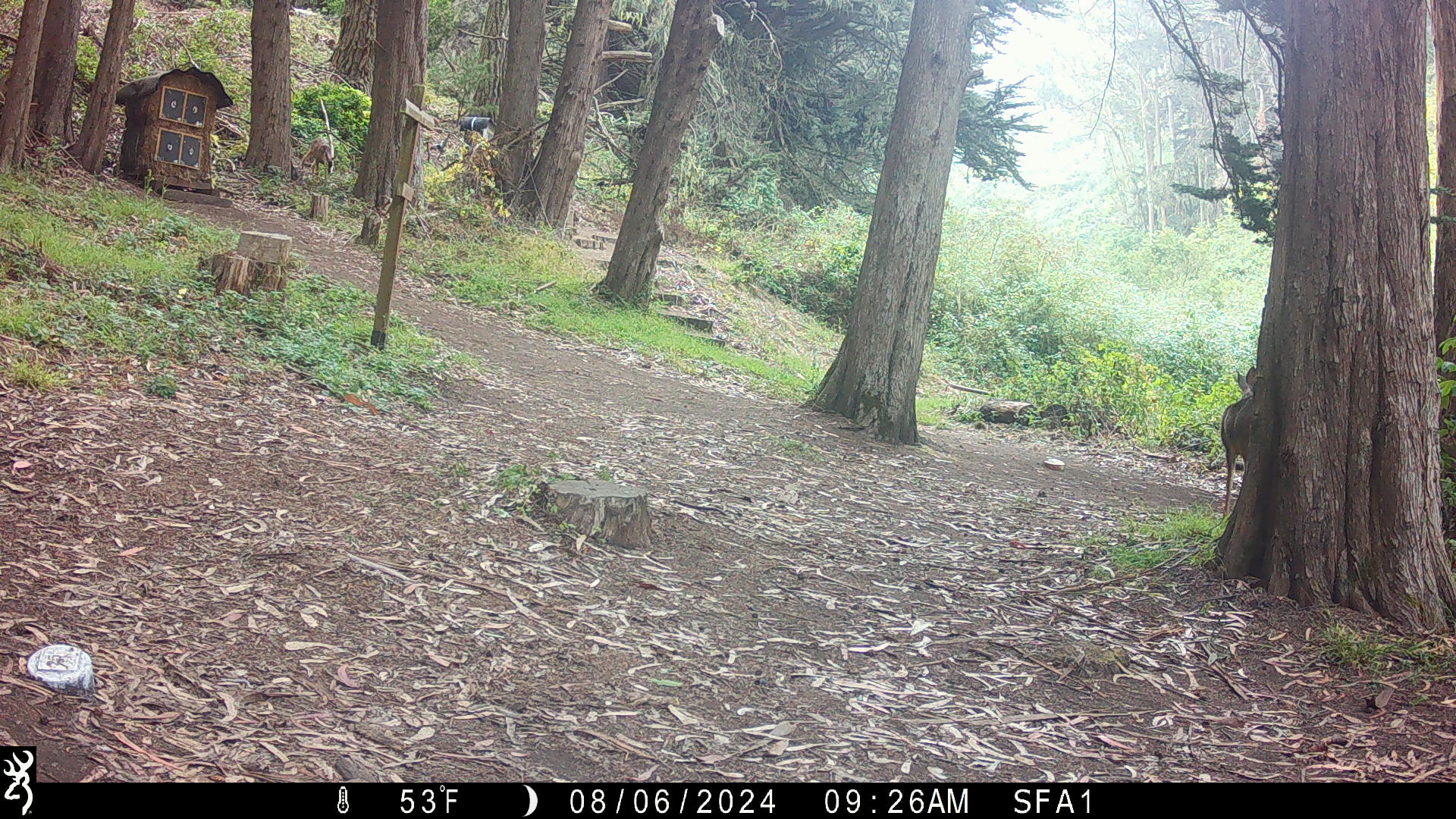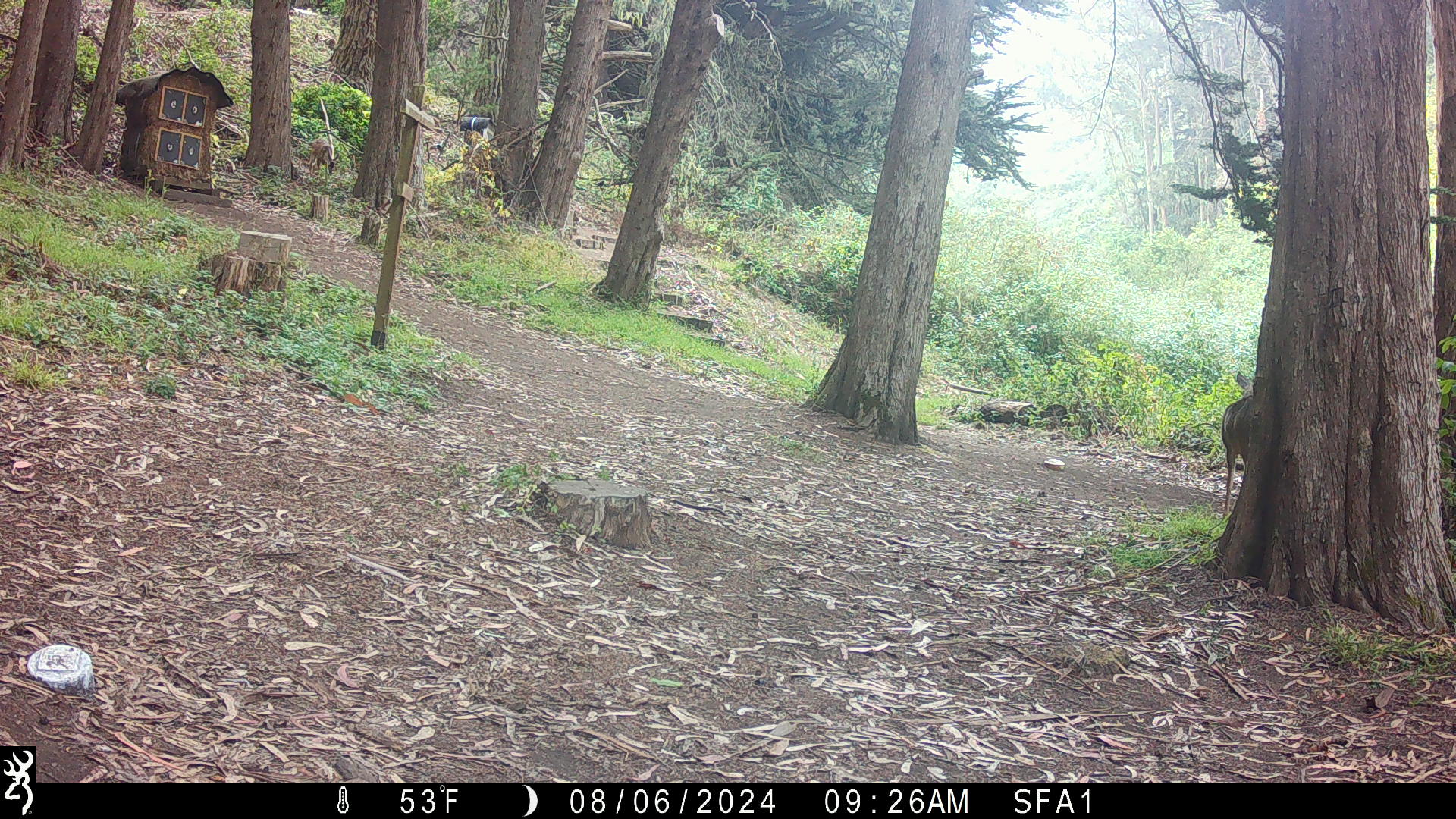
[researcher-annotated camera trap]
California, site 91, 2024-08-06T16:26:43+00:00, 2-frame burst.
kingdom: Animalia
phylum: Chordata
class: Mammalia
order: Artiodactyla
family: Cervidae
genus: Odocoileus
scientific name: Odocoileus hemionus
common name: mule deer